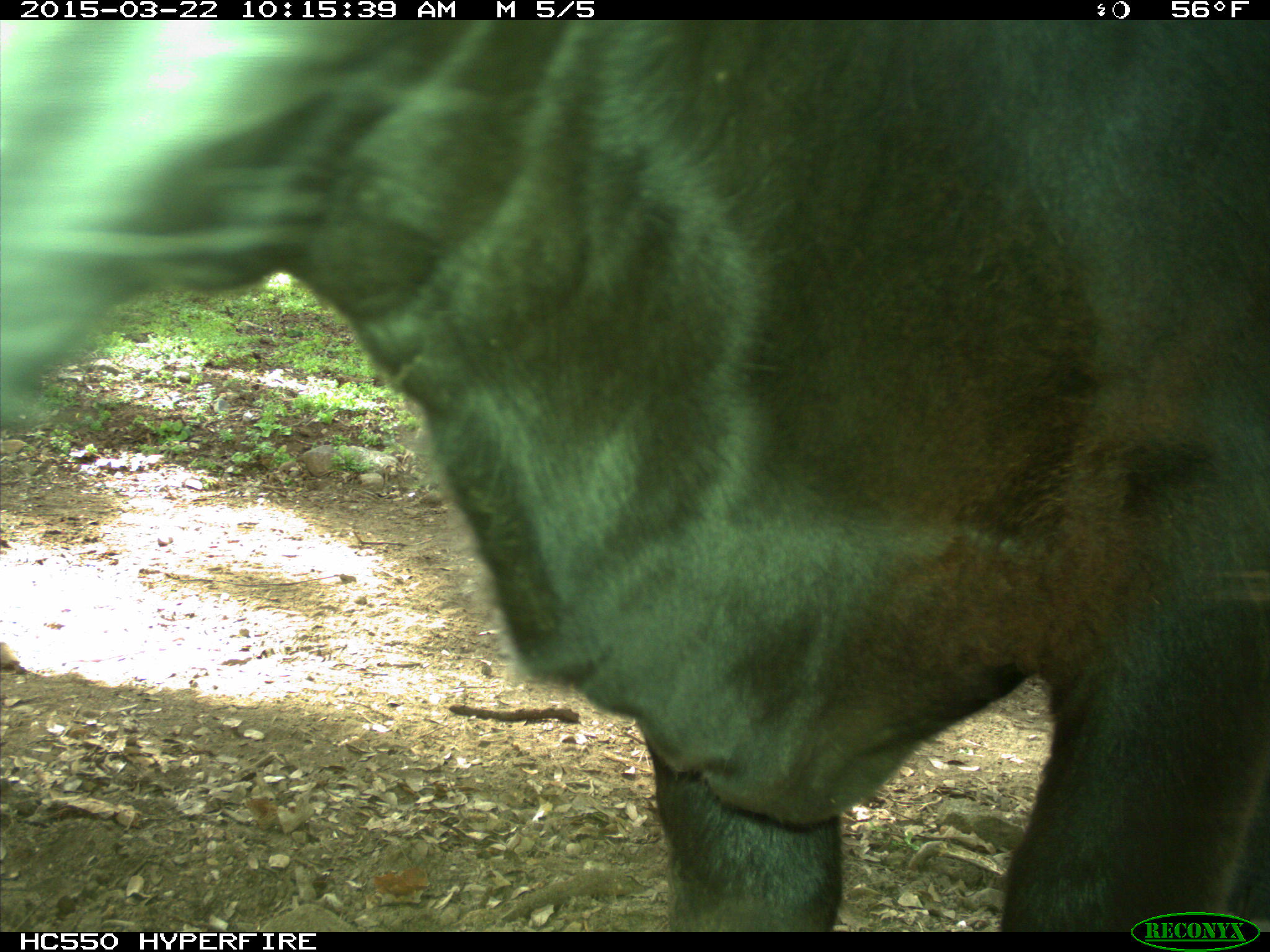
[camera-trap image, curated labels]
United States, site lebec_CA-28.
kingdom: Animalia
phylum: Chordata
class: Mammalia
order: Artiodactyla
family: Bovidae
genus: Bos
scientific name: Bos taurus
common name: domestic cow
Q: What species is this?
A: Bos taurus (domestic cow).